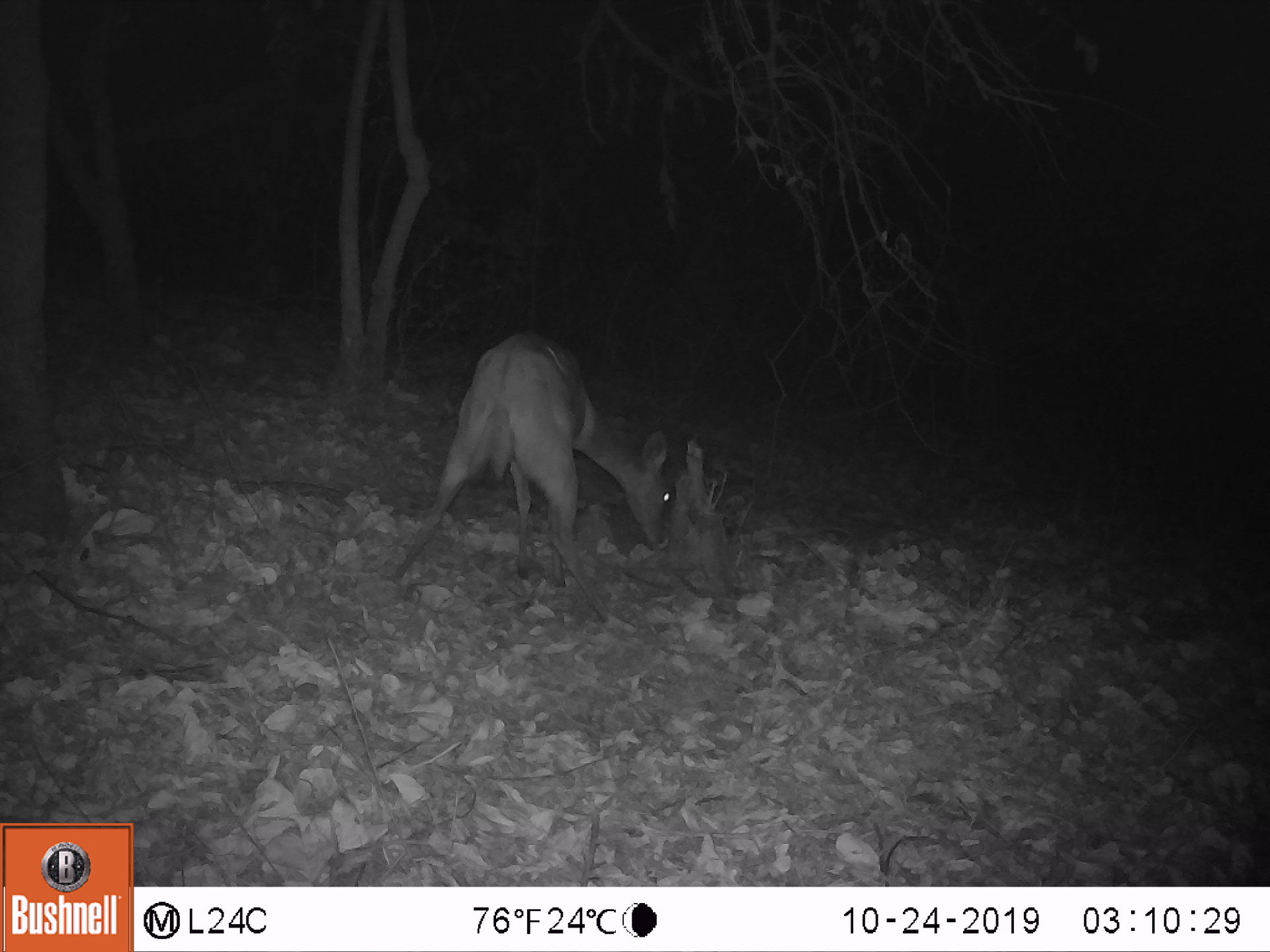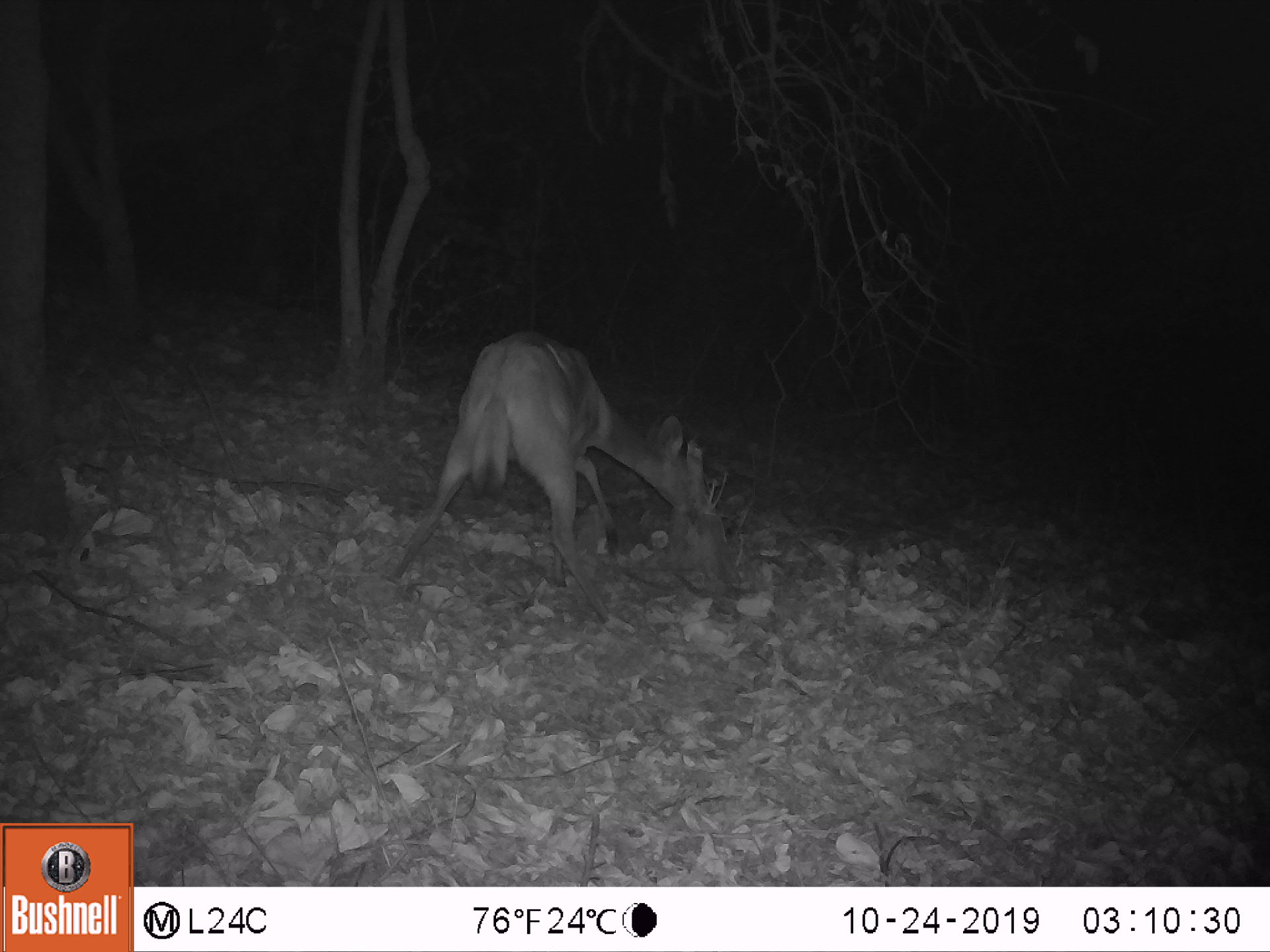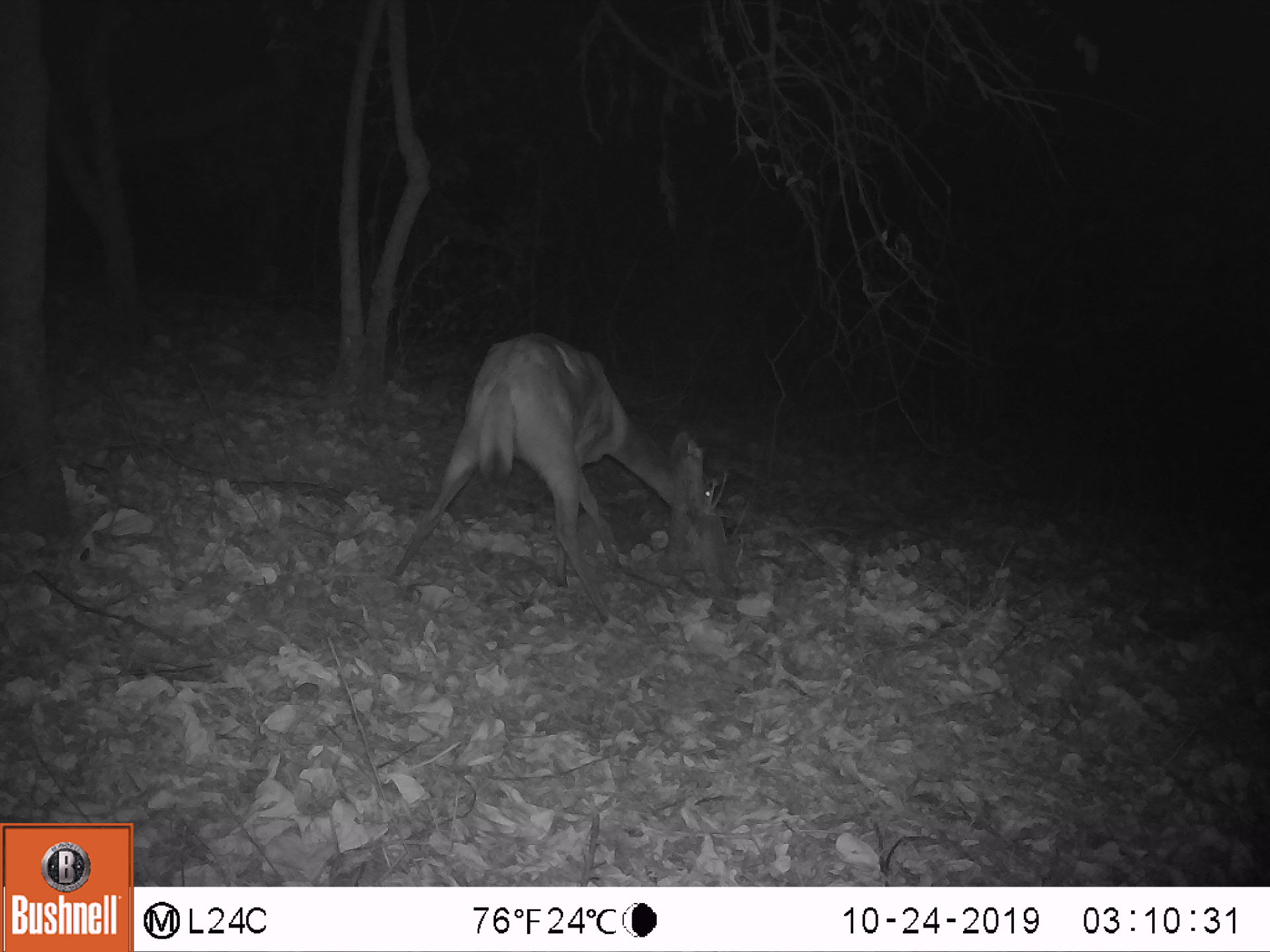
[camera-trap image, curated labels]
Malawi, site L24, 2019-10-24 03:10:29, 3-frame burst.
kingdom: Animalia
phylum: Chordata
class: Mammalia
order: Artiodactyla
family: Bovidae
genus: Tragelaphus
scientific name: Tragelaphus sylvaticus sylvaticus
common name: cape bushbuck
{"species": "cape bushbuck (Tragelaphus sylvaticus sylvaticus)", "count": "1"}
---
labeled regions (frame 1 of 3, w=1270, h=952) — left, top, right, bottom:
cape bushbuck: 403, 314, 687, 600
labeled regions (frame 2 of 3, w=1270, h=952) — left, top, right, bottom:
cape bushbuck: 391, 318, 723, 623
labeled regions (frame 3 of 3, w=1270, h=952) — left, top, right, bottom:
cape bushbuck: 384, 312, 718, 607